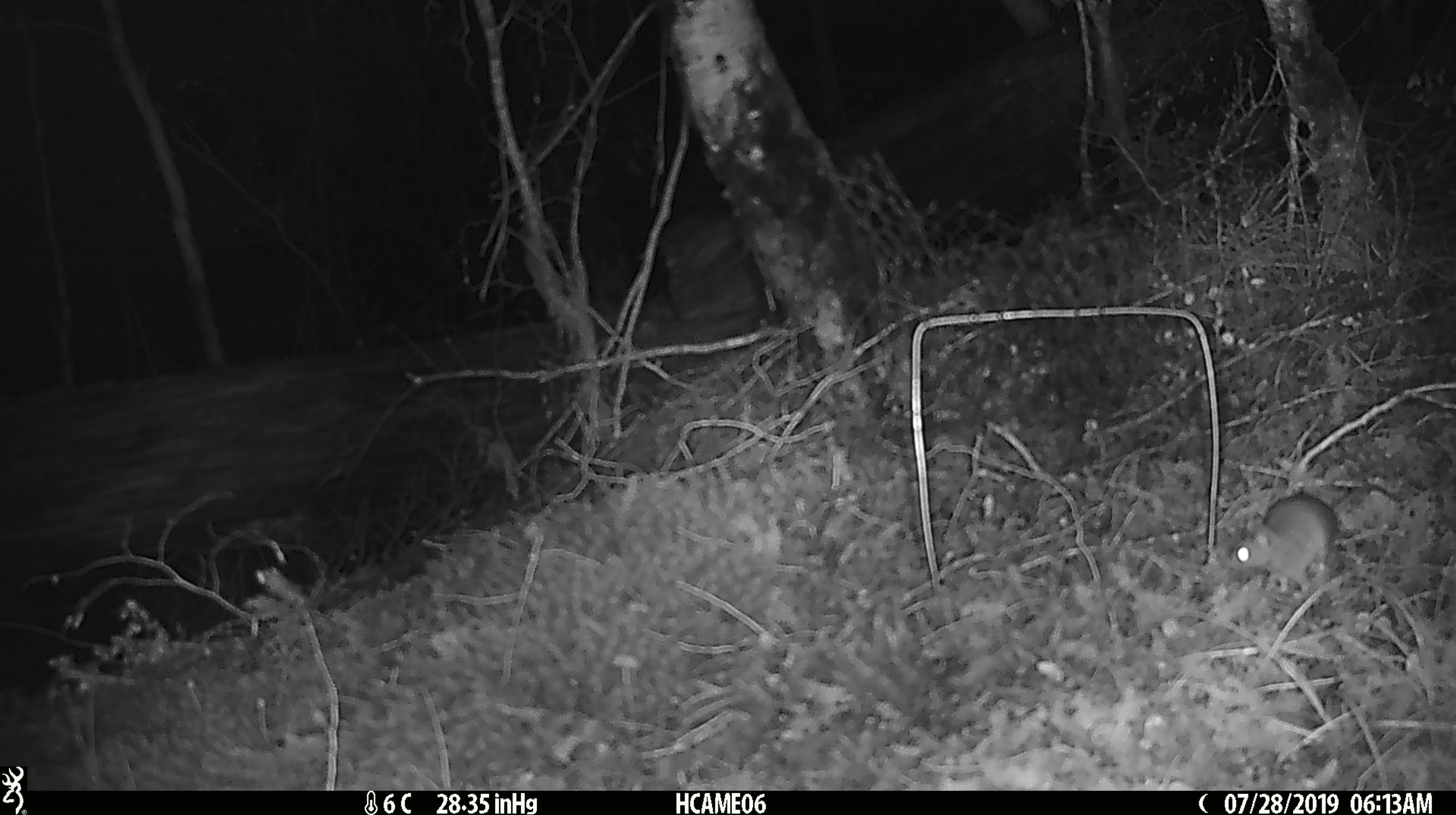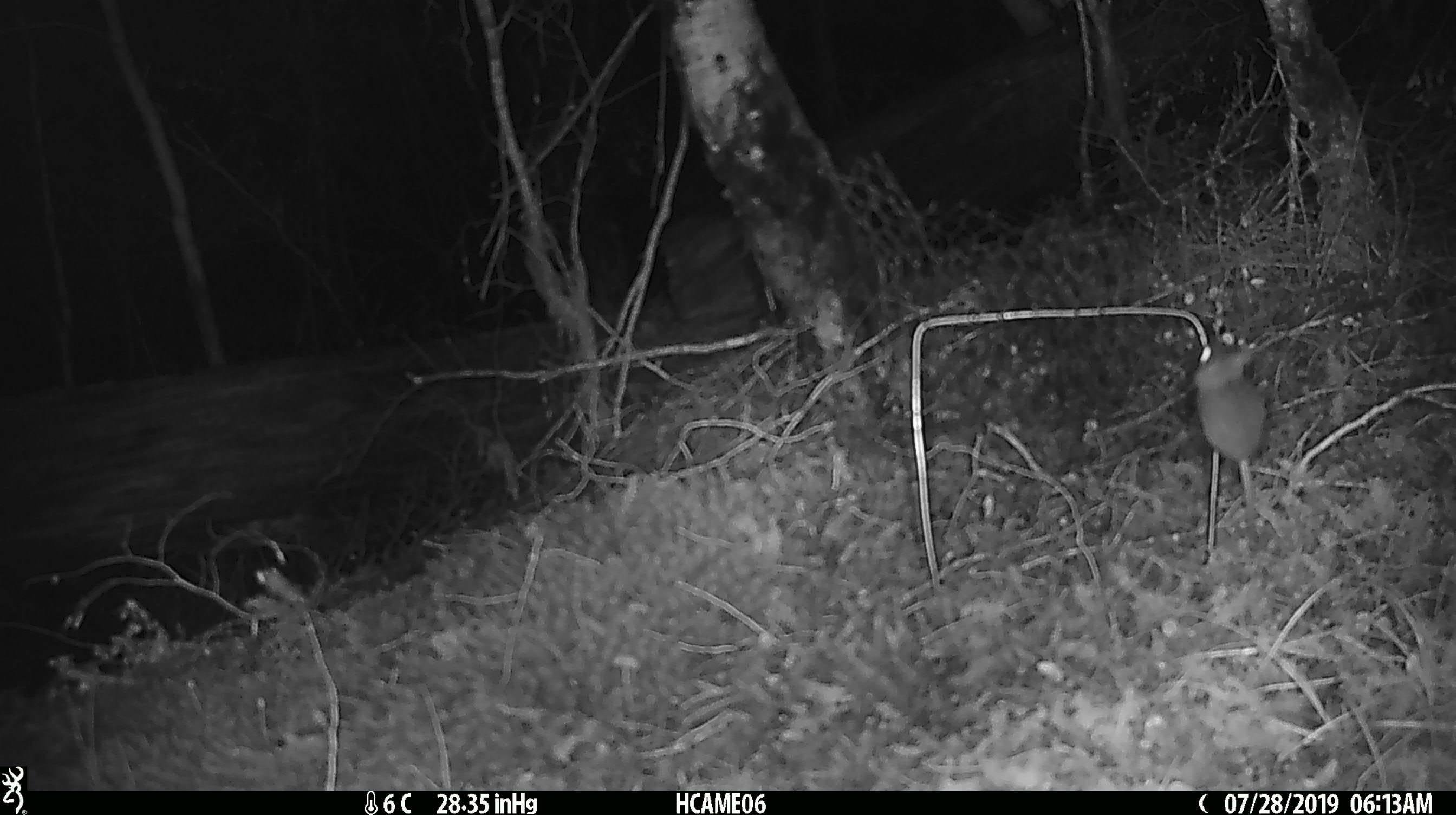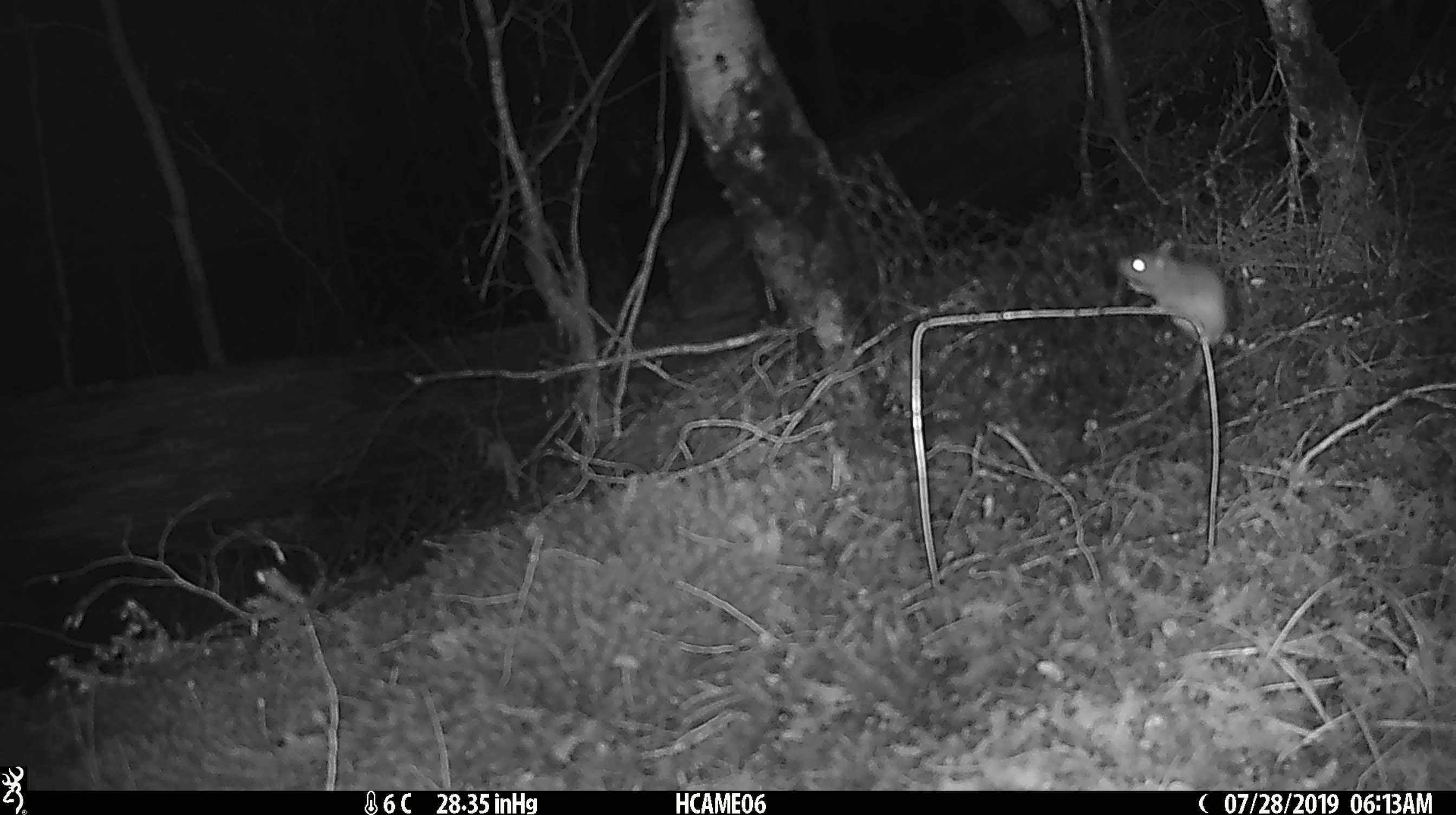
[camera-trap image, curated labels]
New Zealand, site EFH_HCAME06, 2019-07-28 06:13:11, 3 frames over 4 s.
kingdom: Animalia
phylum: Chordata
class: Mammalia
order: Rodentia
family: Muridae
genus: Mus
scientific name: Mus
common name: mouse